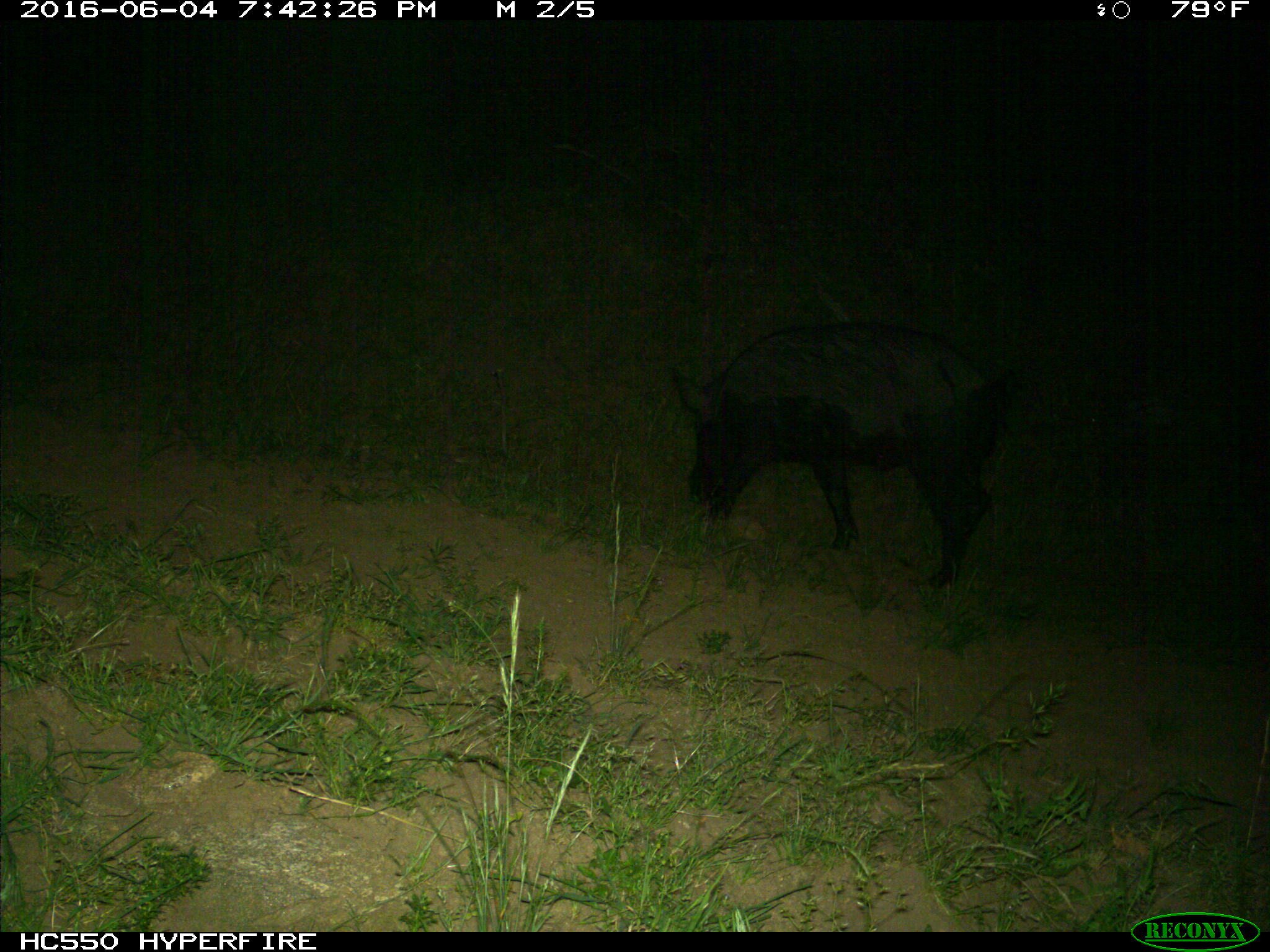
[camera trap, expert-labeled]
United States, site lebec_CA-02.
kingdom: Animalia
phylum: Chordata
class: Mammalia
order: Artiodactyla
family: Suidae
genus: Sus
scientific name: Sus scrofa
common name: wild boar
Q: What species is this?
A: Sus scrofa (wild boar).